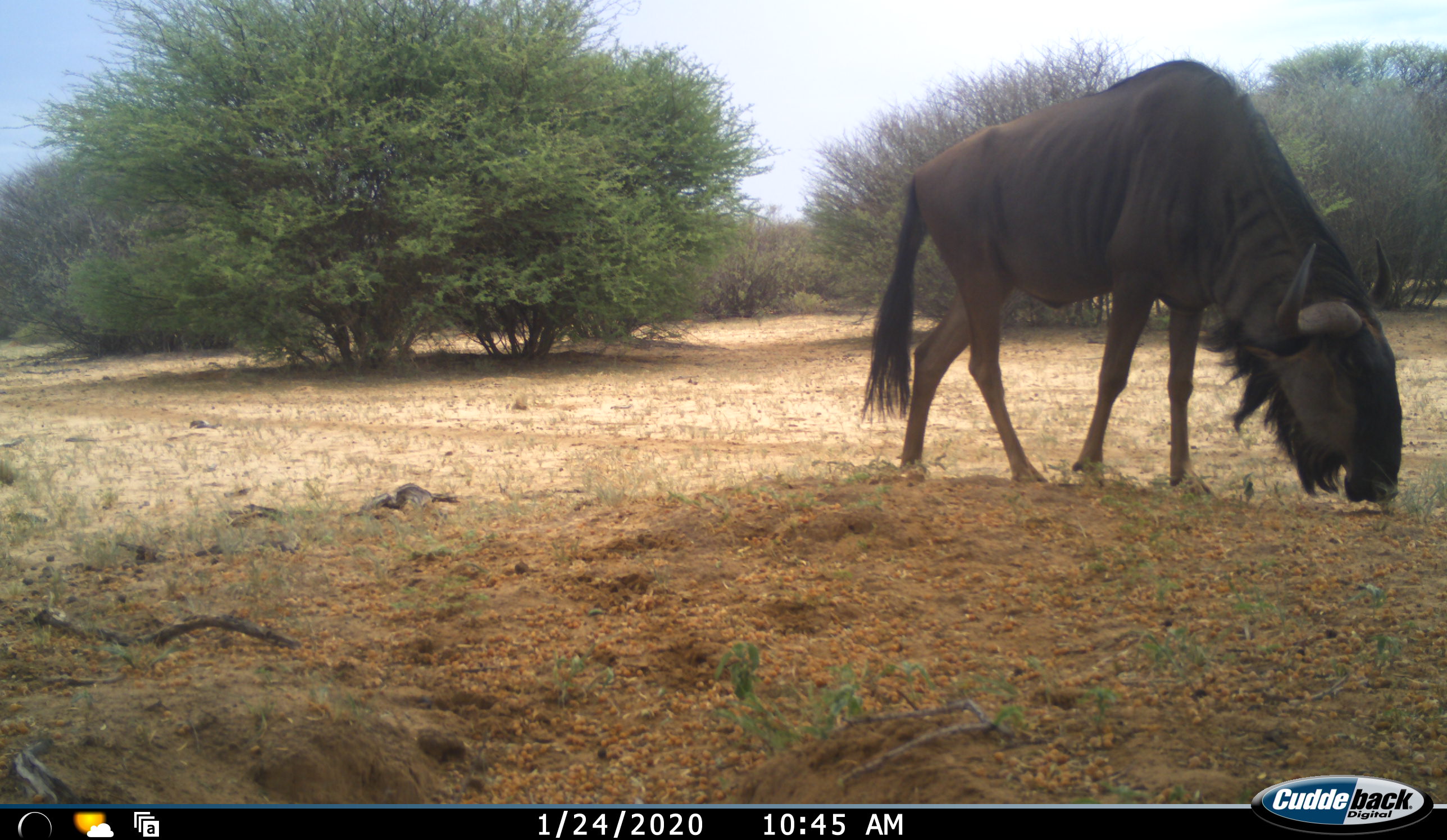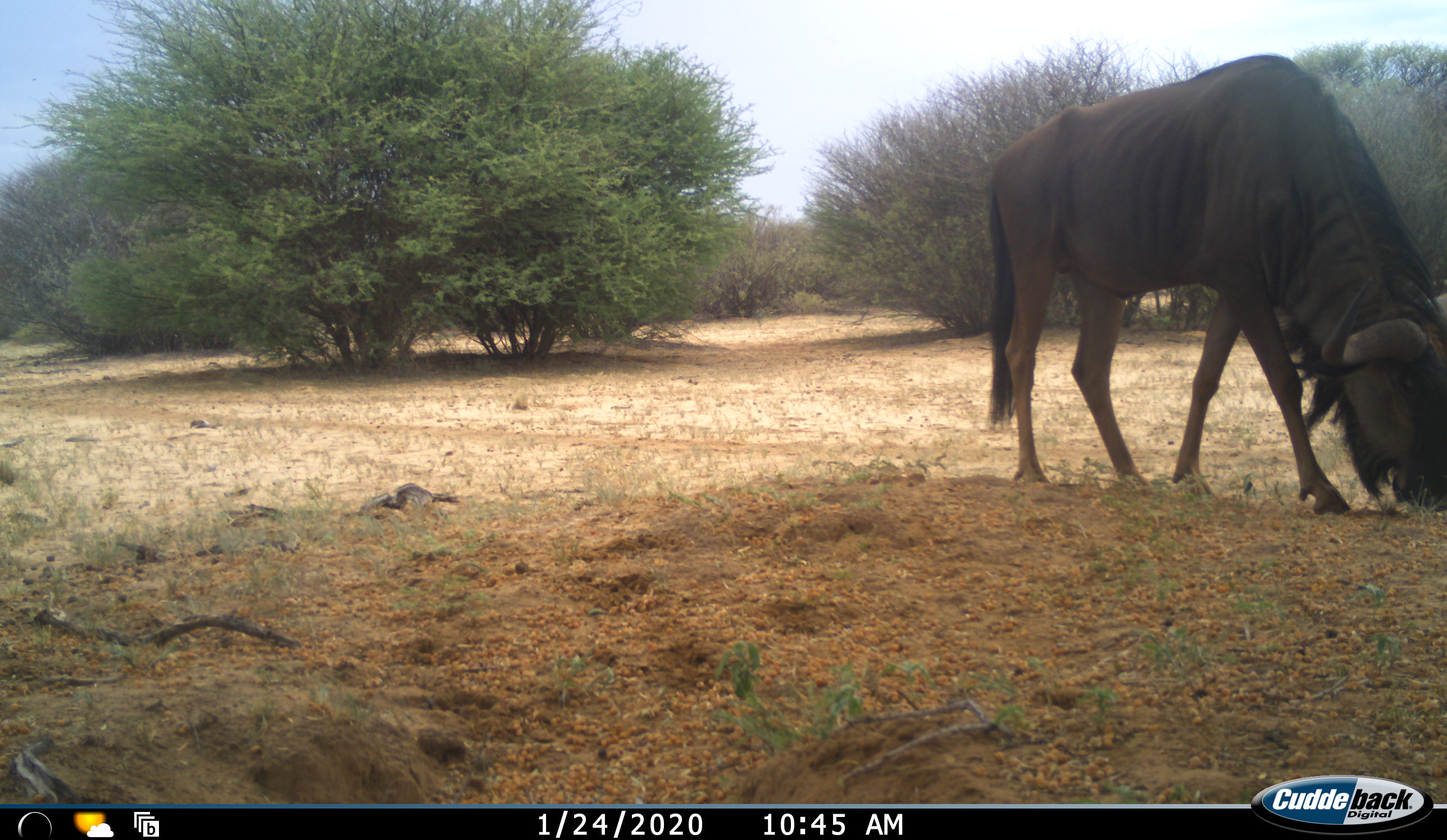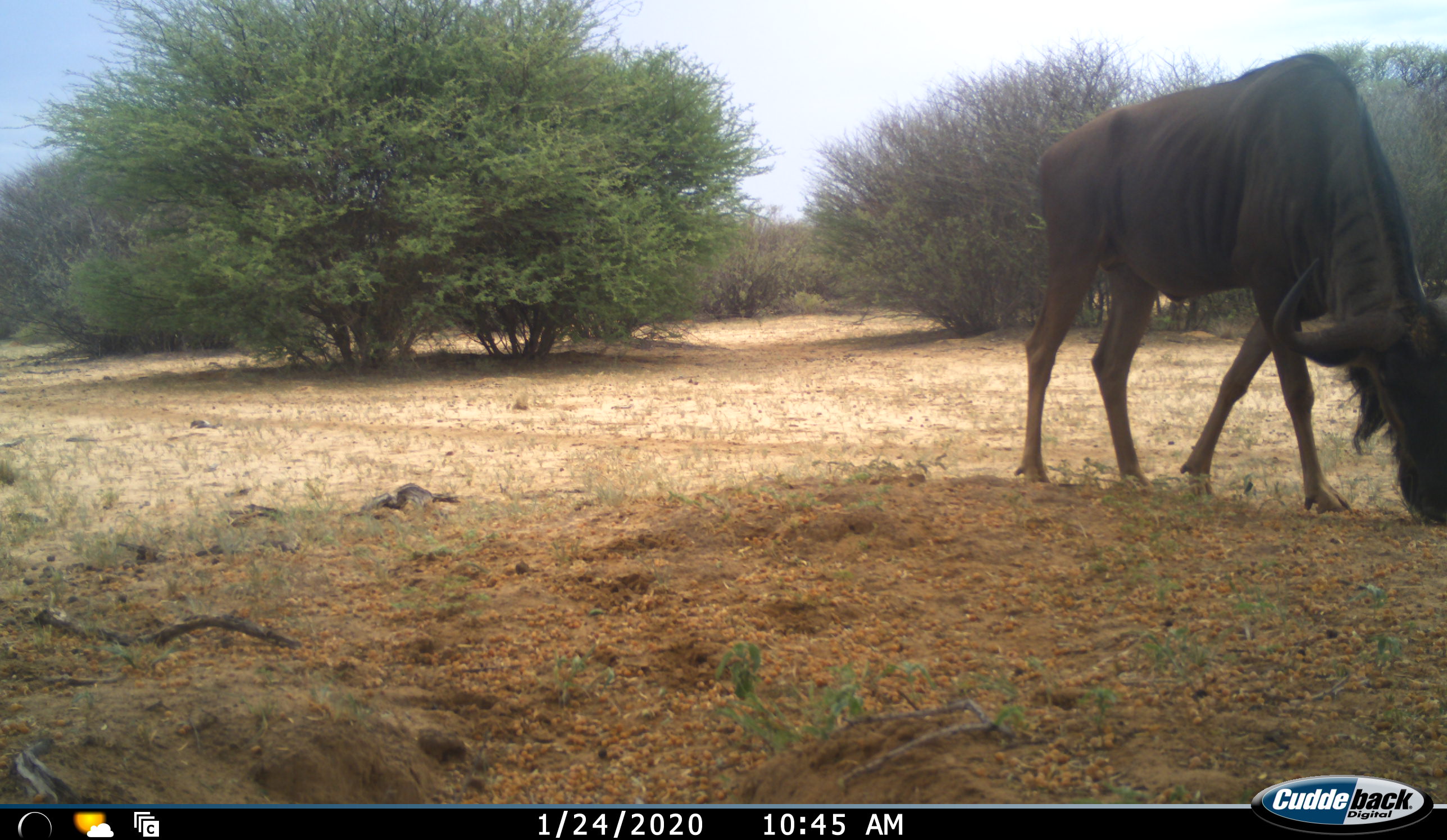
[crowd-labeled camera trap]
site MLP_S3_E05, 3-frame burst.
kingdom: Animalia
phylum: Chordata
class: Mammalia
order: Artiodactyla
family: Bovidae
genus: Connochaetes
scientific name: Connochaetes taurinus taurinus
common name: blue wildebeest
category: wildebeestblue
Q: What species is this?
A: Wildebeestblue (blue wildebeest) (Connochaetes taurinus taurinus).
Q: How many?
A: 1.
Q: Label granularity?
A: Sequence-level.